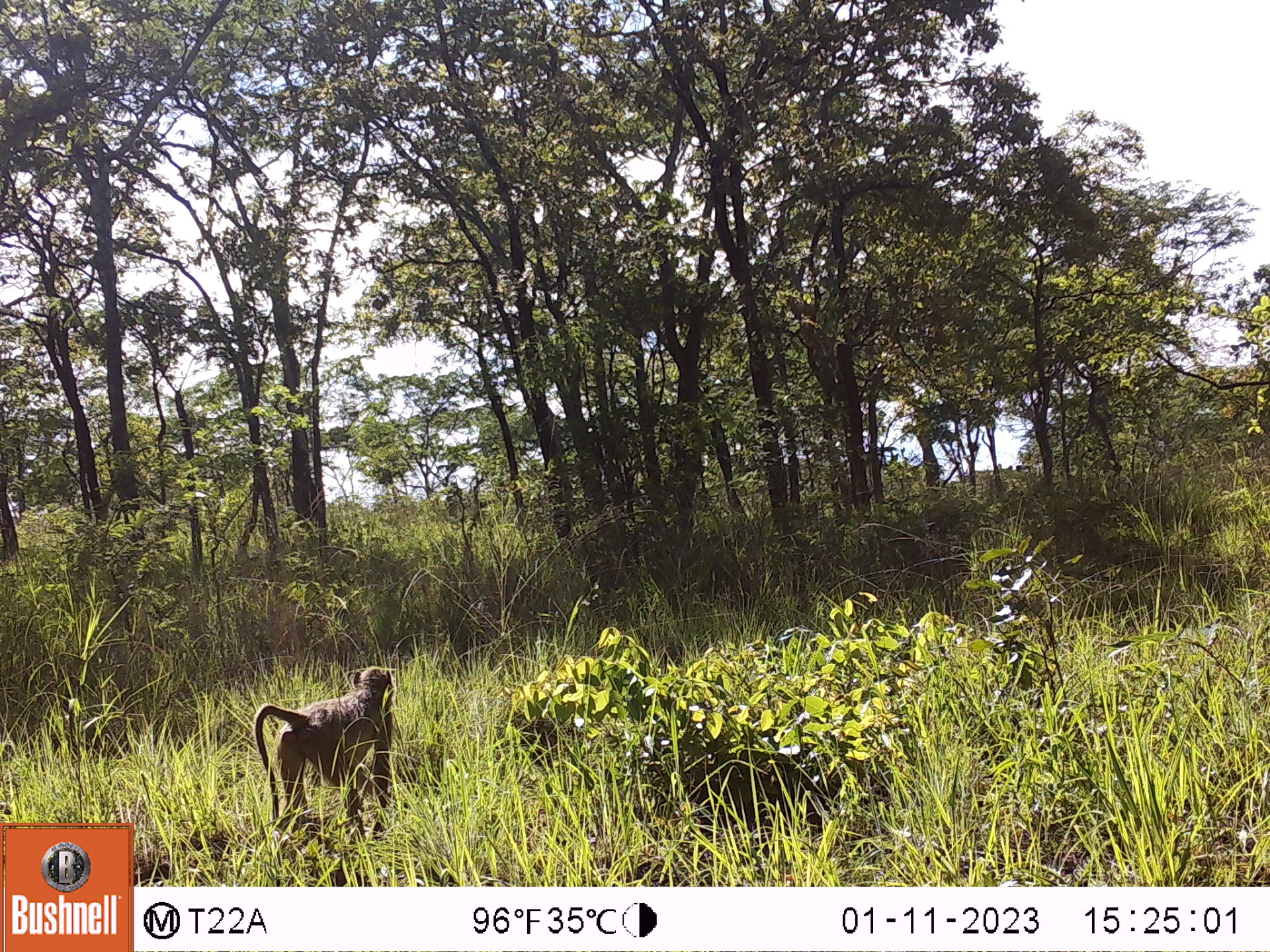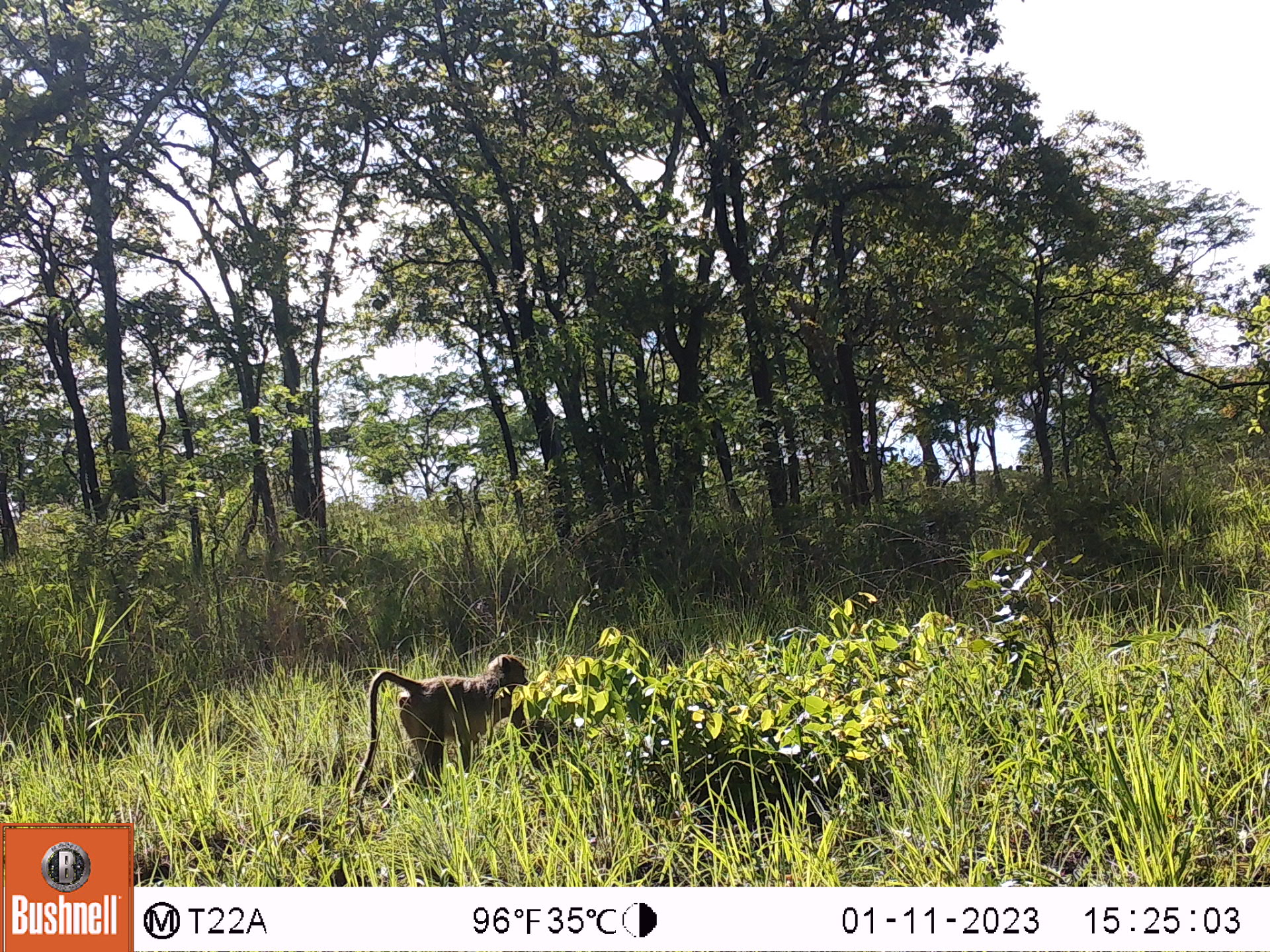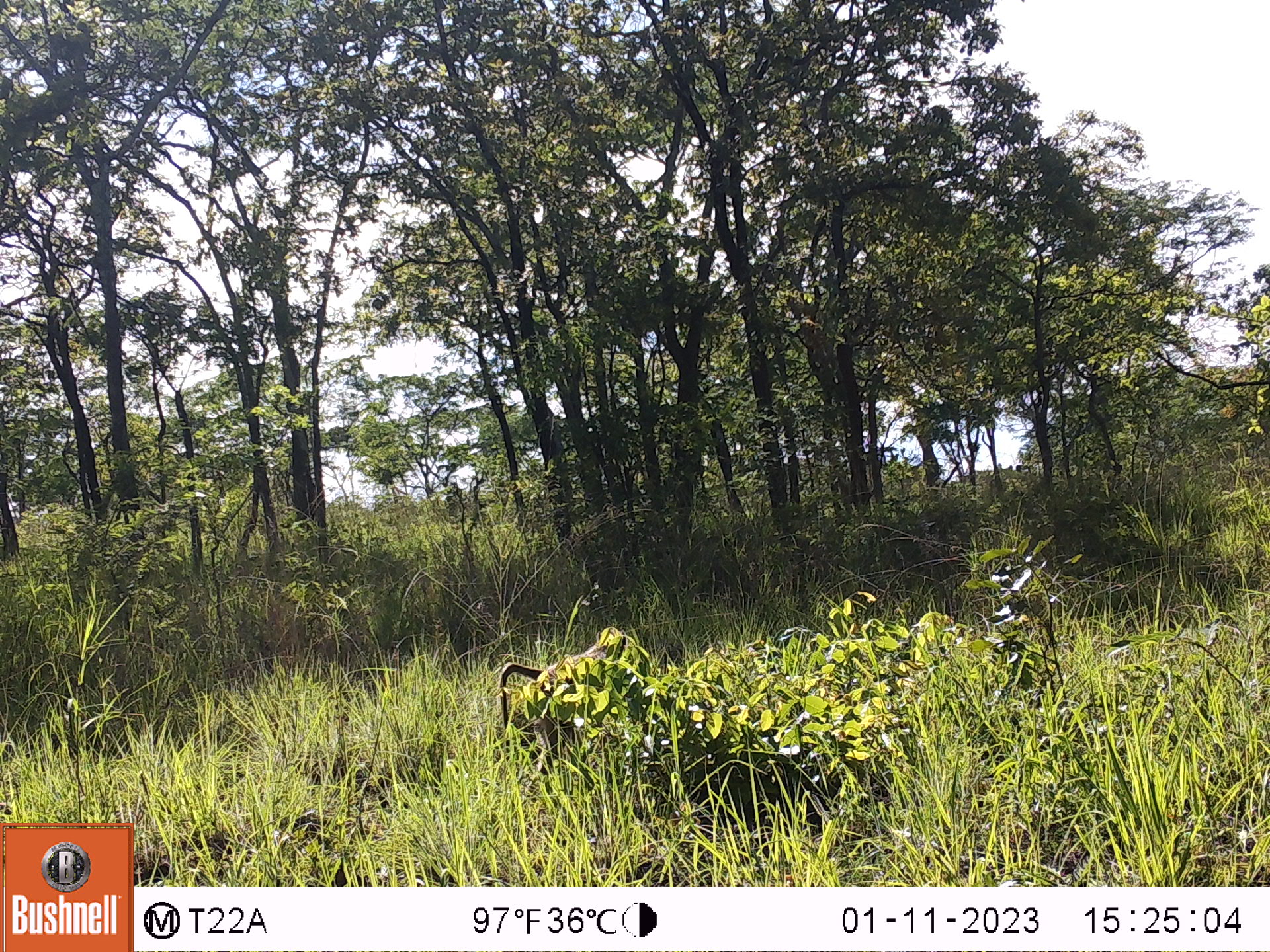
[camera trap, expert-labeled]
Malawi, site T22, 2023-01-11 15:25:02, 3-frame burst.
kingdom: Animalia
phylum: Chordata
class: Mammalia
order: Primates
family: Cercopithecidae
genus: Papio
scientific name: Papio cynocephalus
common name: yellow baboon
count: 1